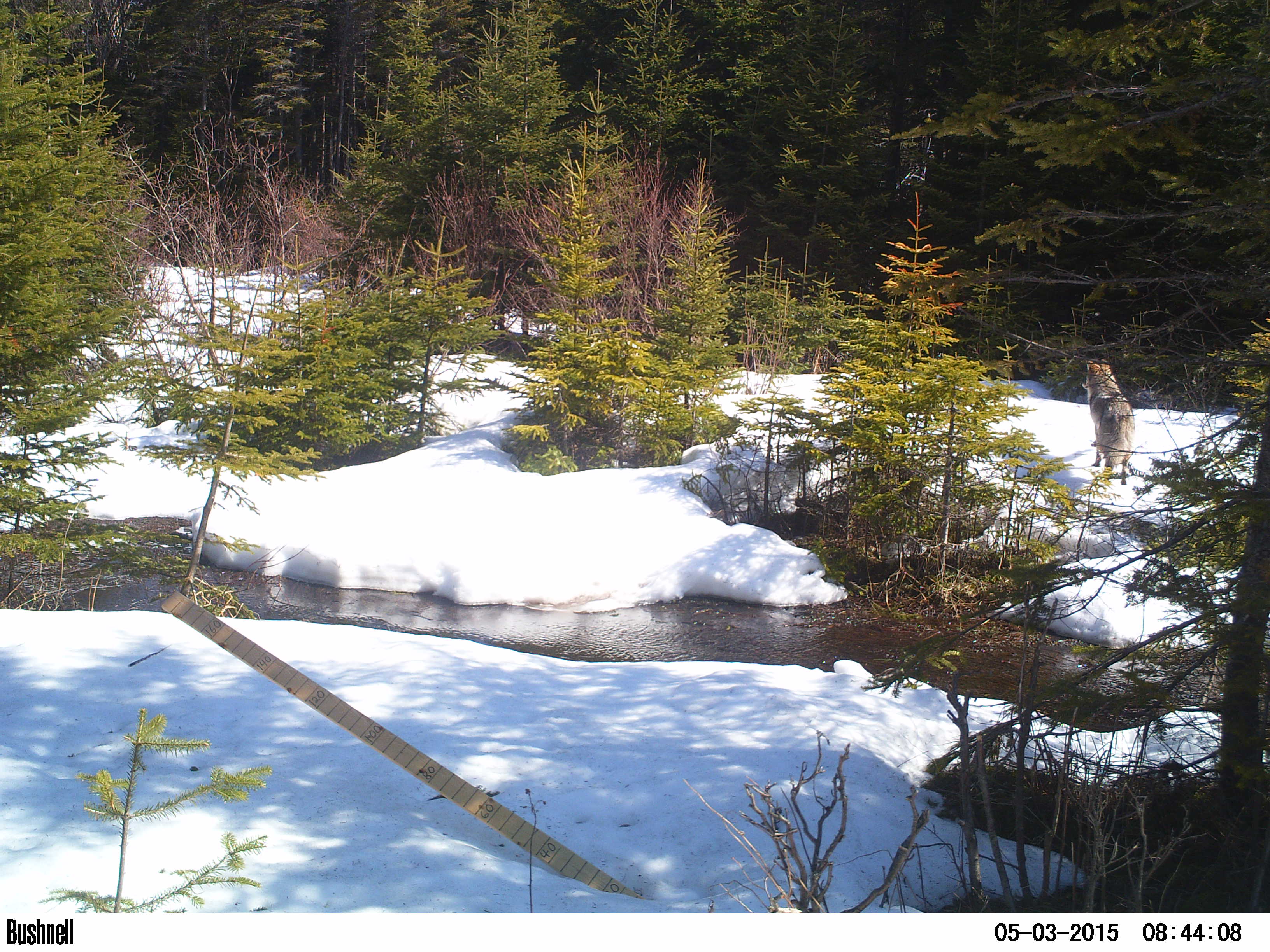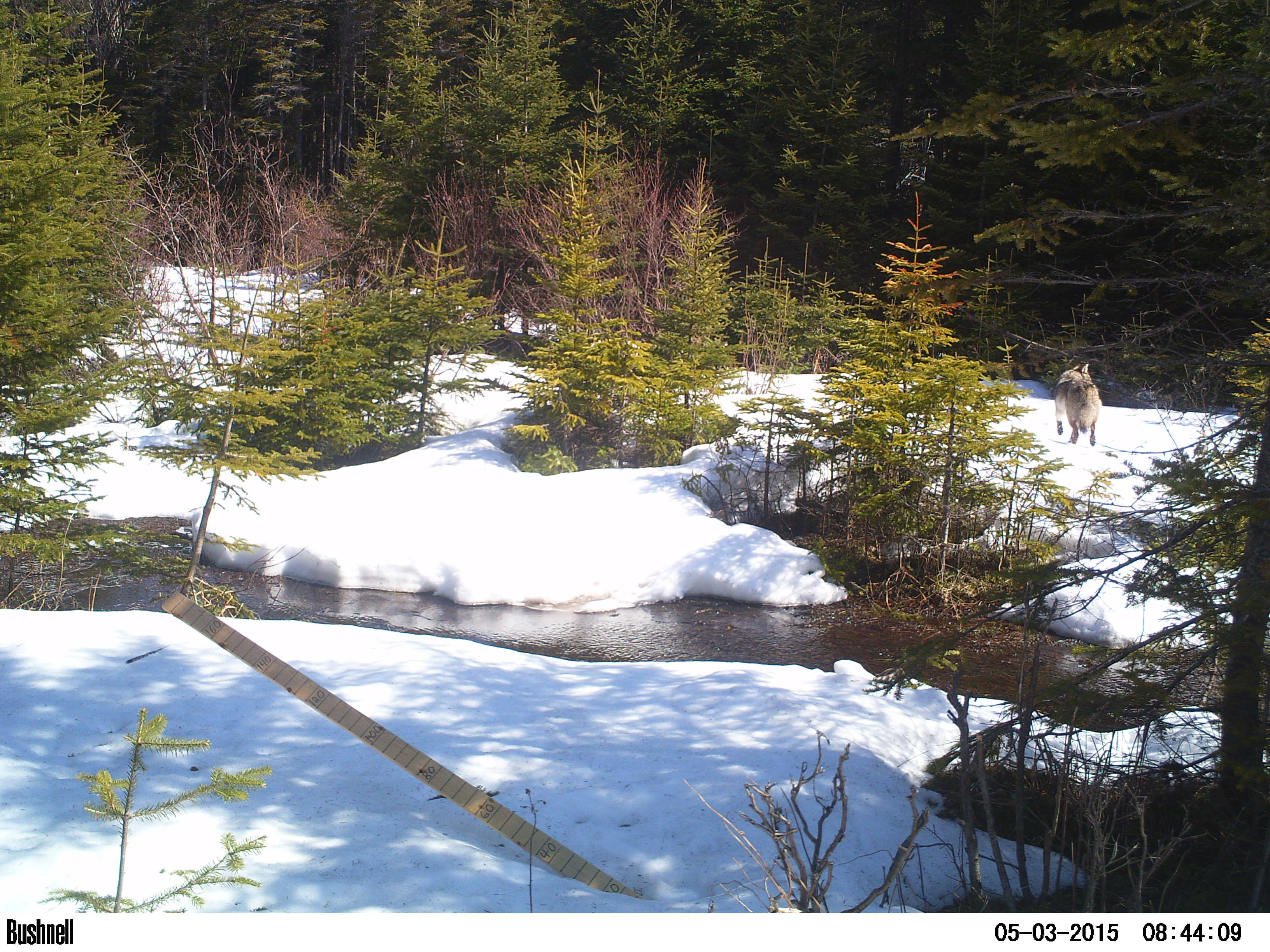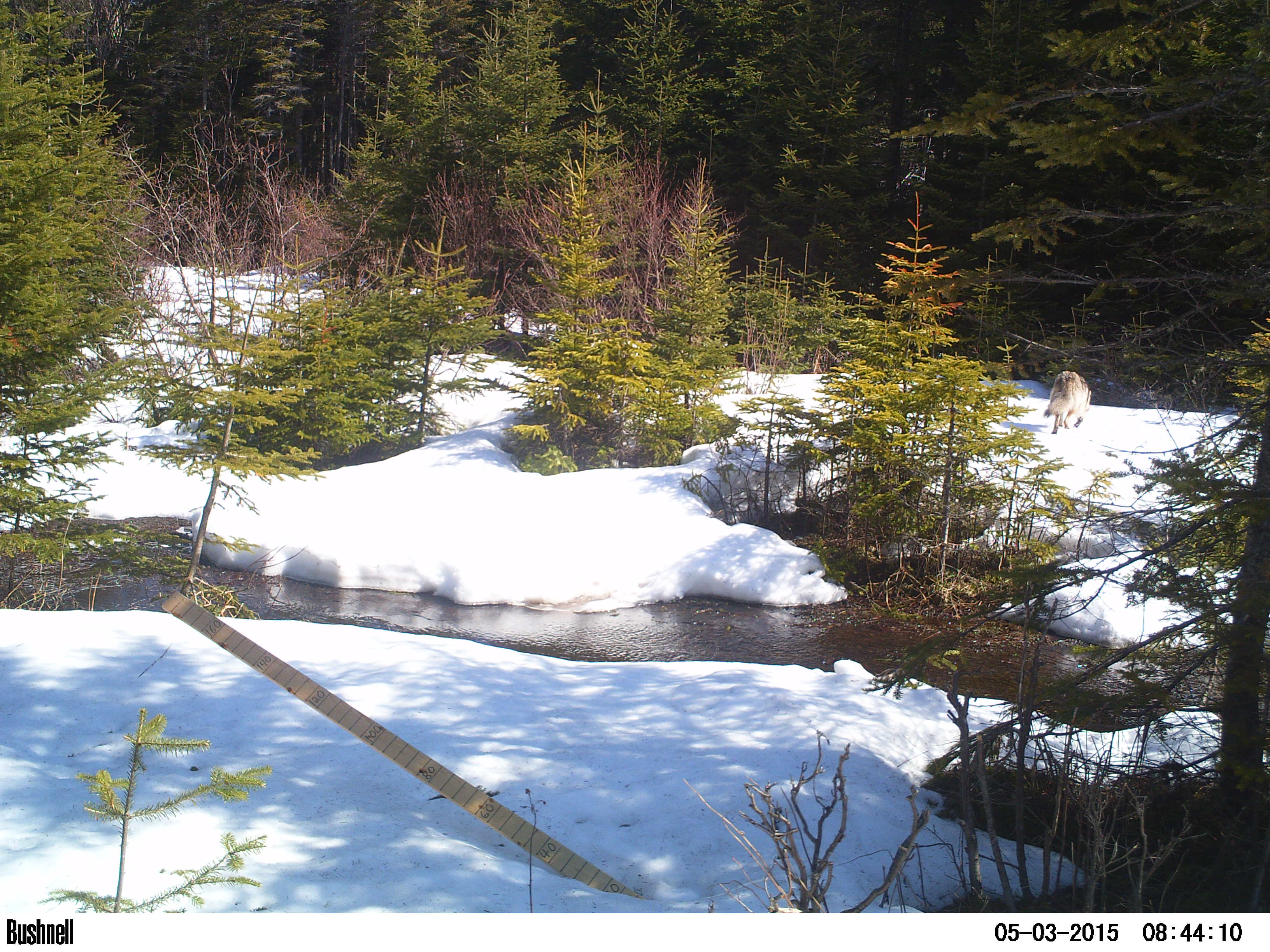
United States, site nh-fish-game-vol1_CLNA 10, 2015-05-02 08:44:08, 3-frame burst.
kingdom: Animalia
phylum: Chordata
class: Mammalia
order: Carnivora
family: Canidae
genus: Canis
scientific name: Canis latrans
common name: coyote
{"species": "coyote (Canis latrans)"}